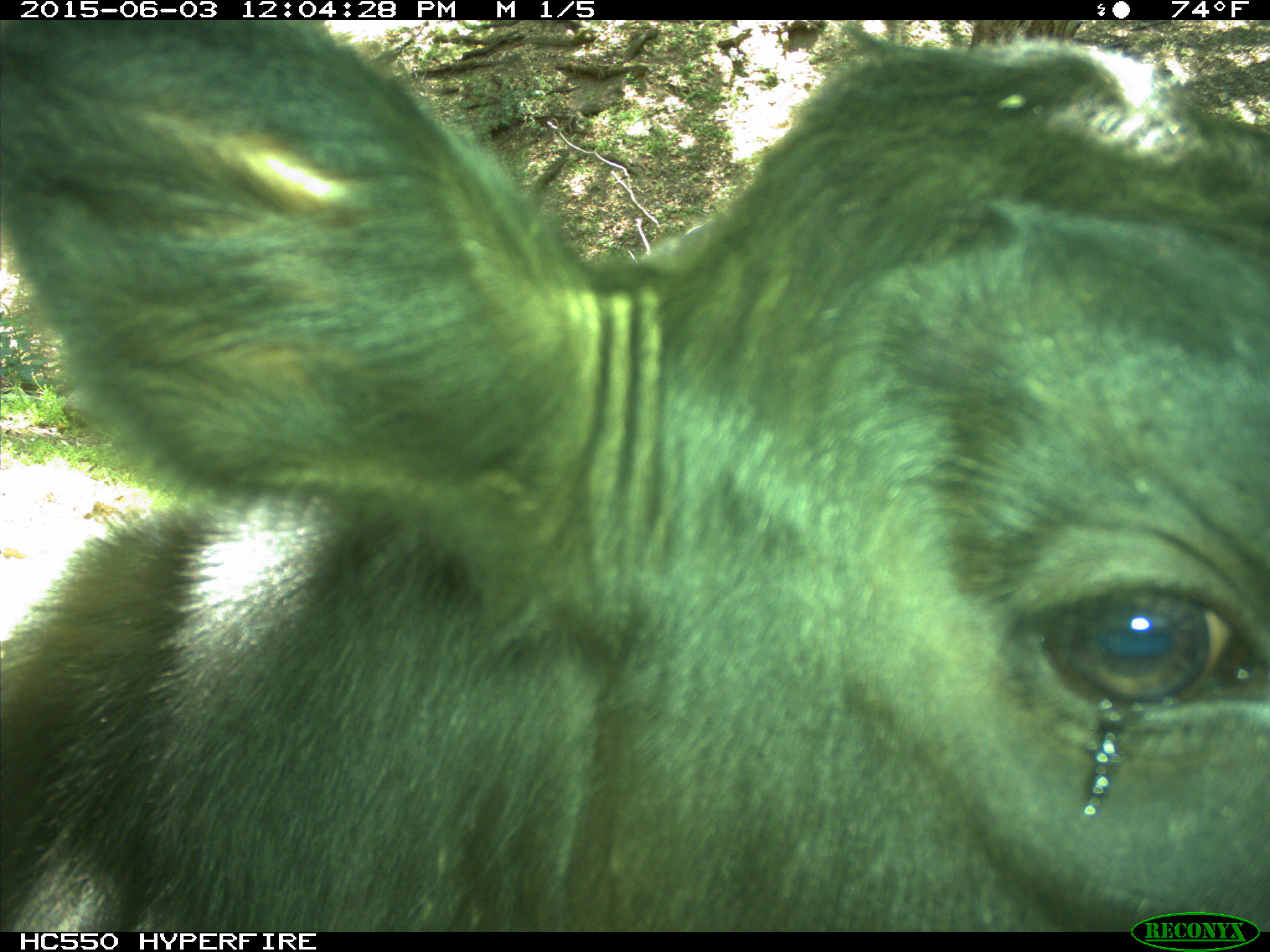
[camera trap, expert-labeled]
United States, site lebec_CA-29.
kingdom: Animalia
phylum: Chordata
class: Mammalia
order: Artiodactyla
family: Bovidae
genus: Bos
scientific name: Bos taurus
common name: domestic cow